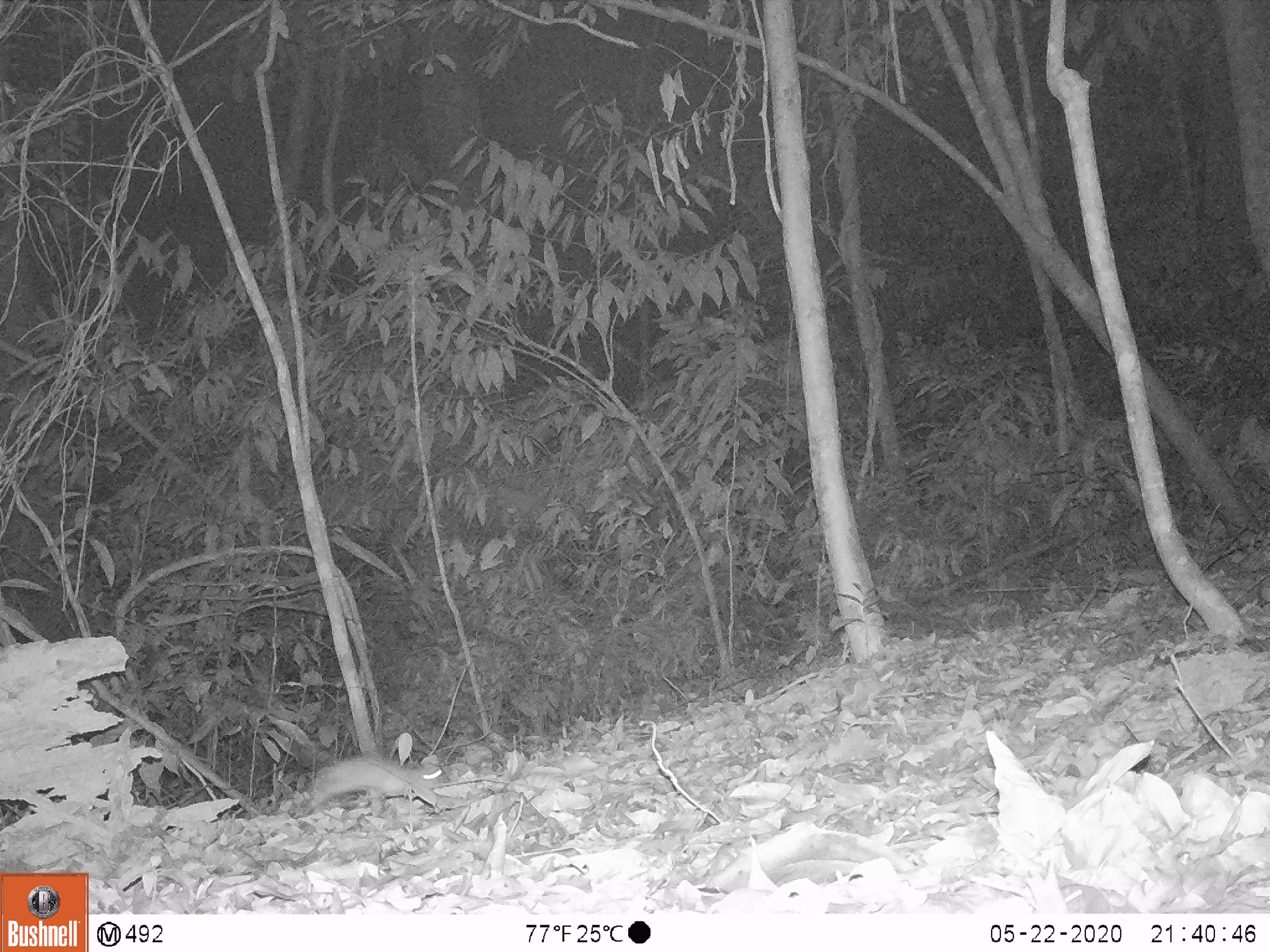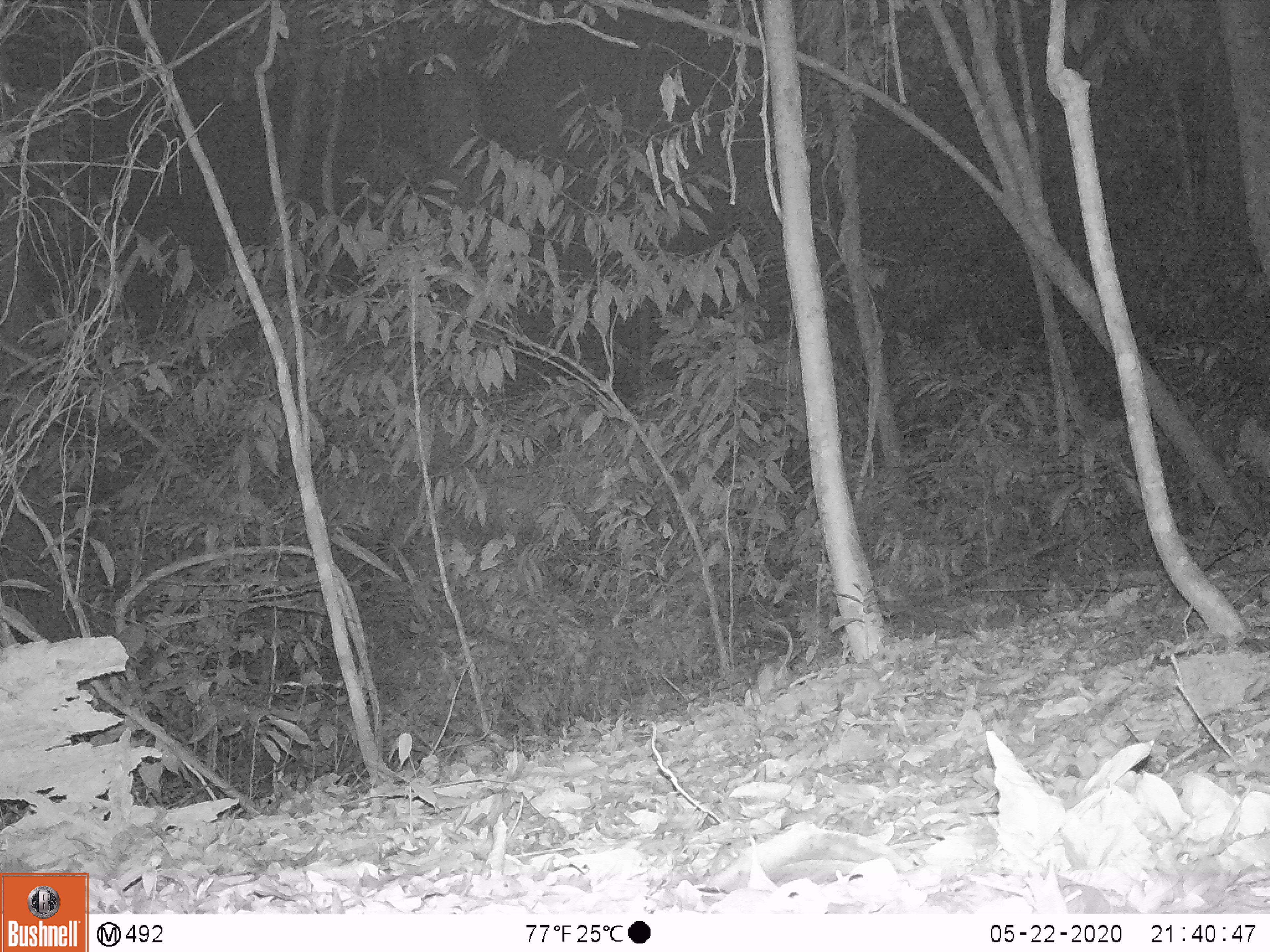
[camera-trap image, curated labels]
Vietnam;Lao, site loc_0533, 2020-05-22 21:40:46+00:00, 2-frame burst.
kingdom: Animalia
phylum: Chordata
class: Mammalia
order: Rodentia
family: Muridae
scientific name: Muridae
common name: old-world mice and rats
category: unidentified murid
Unidentified murid (old-world mice and rats) (Muridae). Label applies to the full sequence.